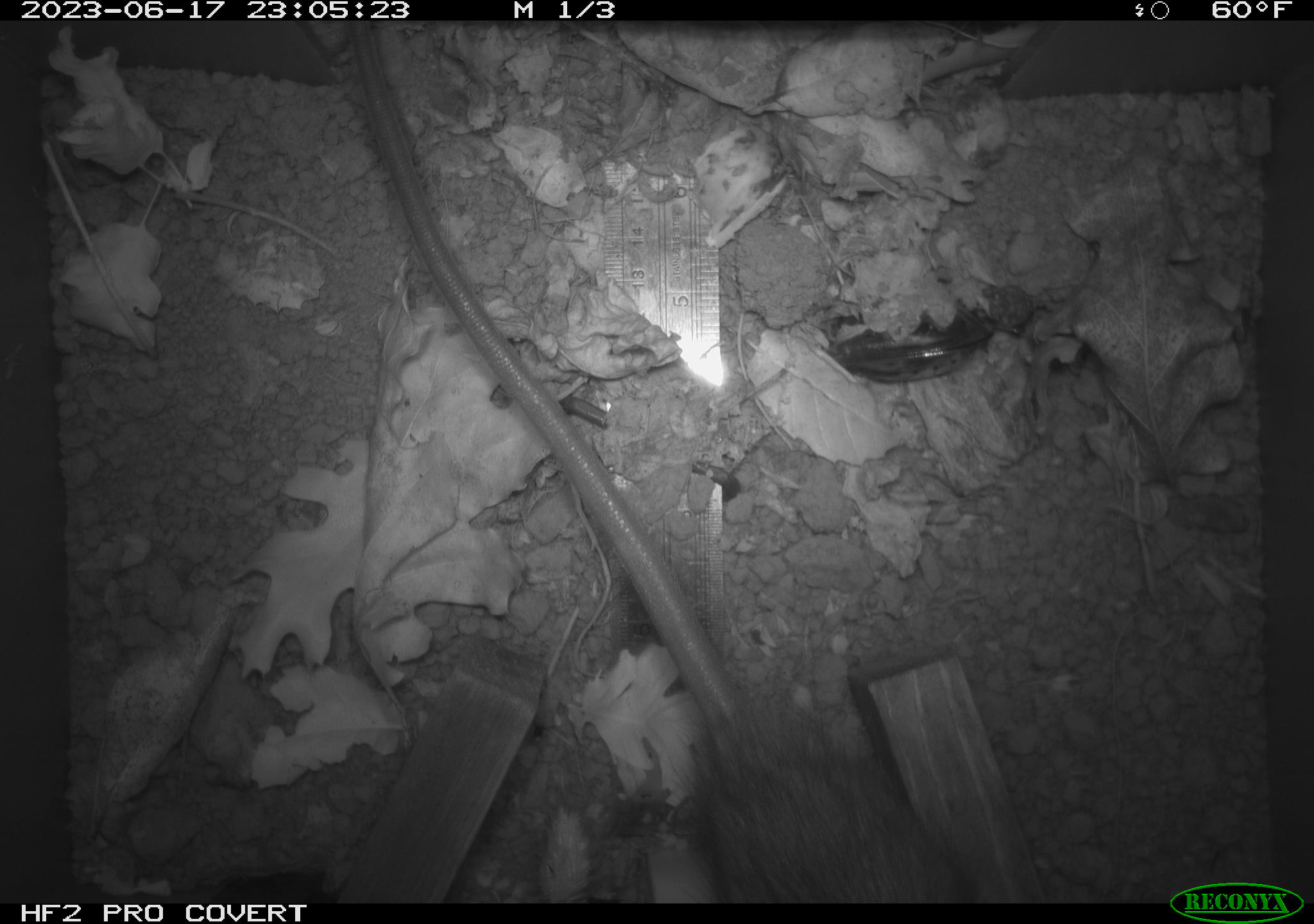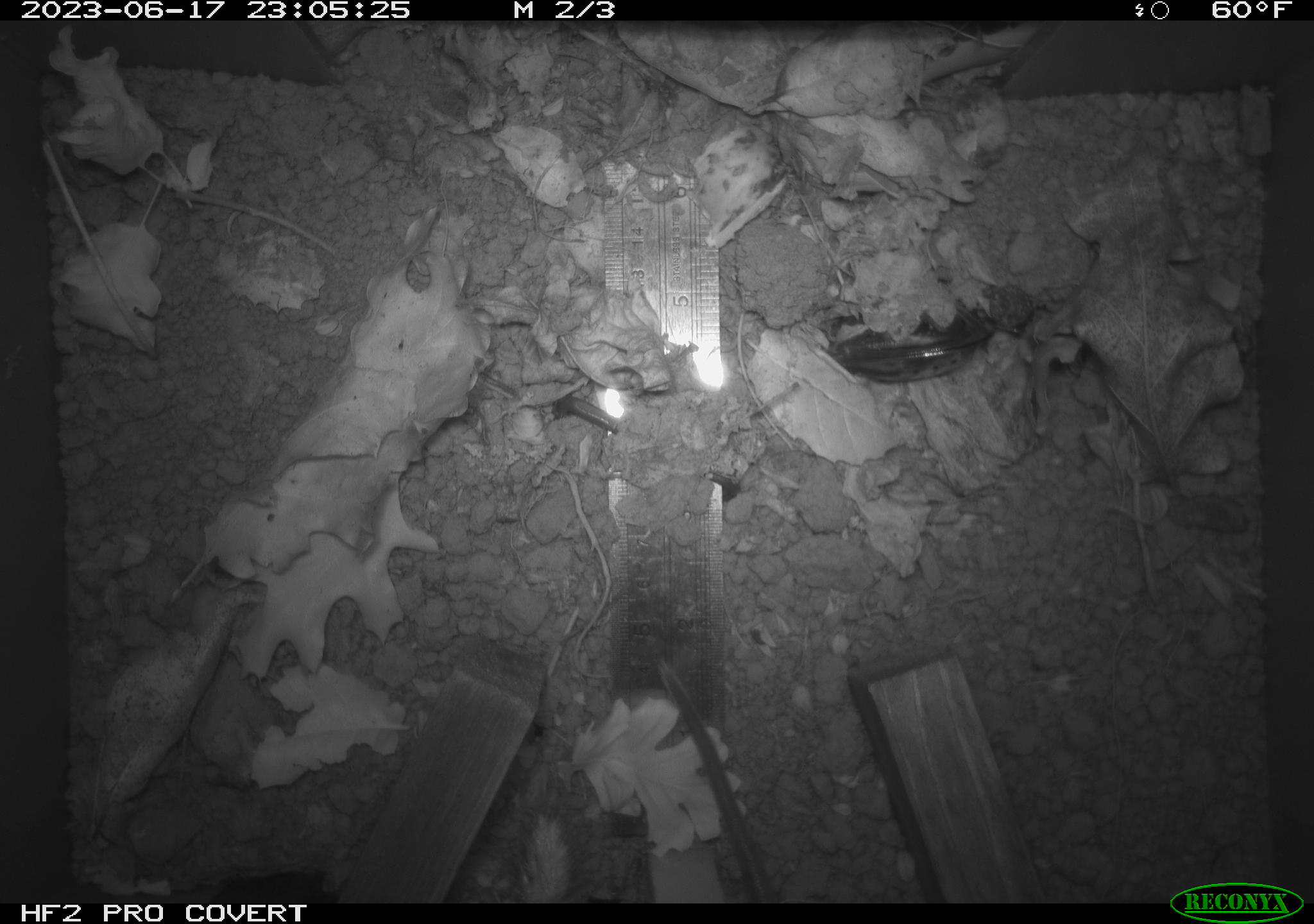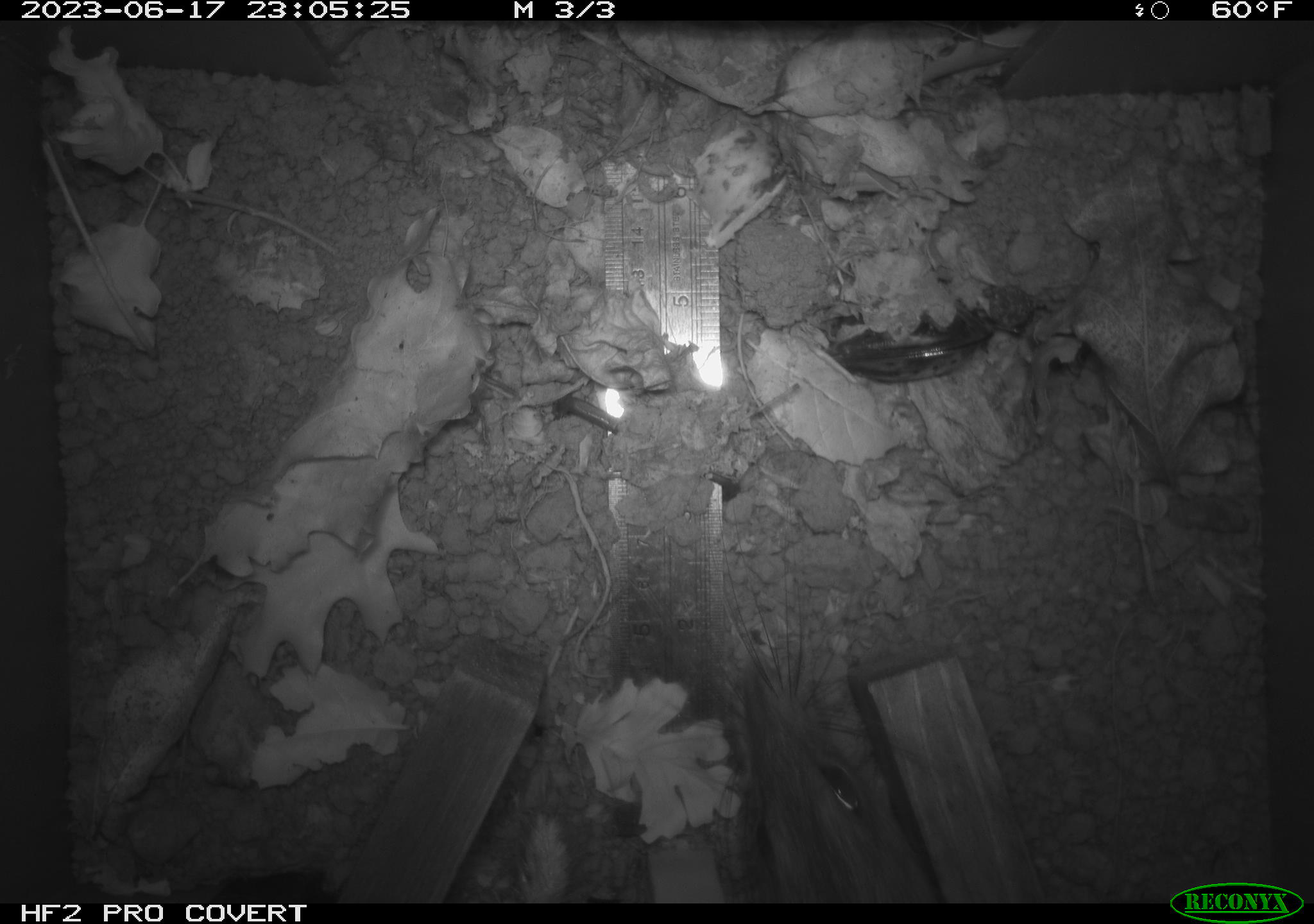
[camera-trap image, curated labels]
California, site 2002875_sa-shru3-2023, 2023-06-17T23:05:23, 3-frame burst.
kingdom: Animalia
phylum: Chordata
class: Mammalia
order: Rodentia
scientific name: Rodentia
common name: mouse species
Mouse species (Rodentia).